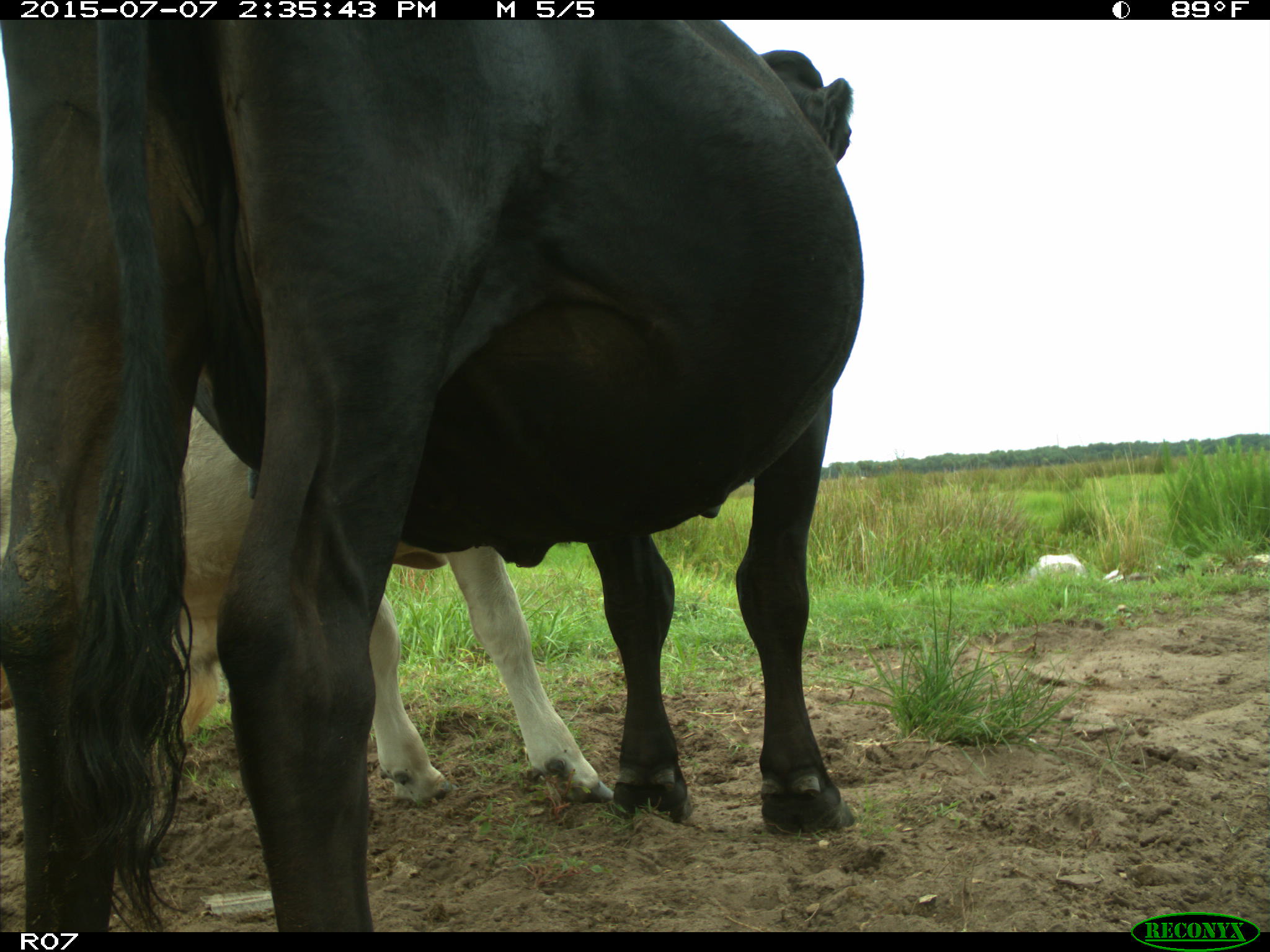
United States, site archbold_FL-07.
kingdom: Animalia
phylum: Chordata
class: Mammalia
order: Artiodactyla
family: Bovidae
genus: Bos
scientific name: Bos taurus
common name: domestic cow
Bos taurus (domestic cow).